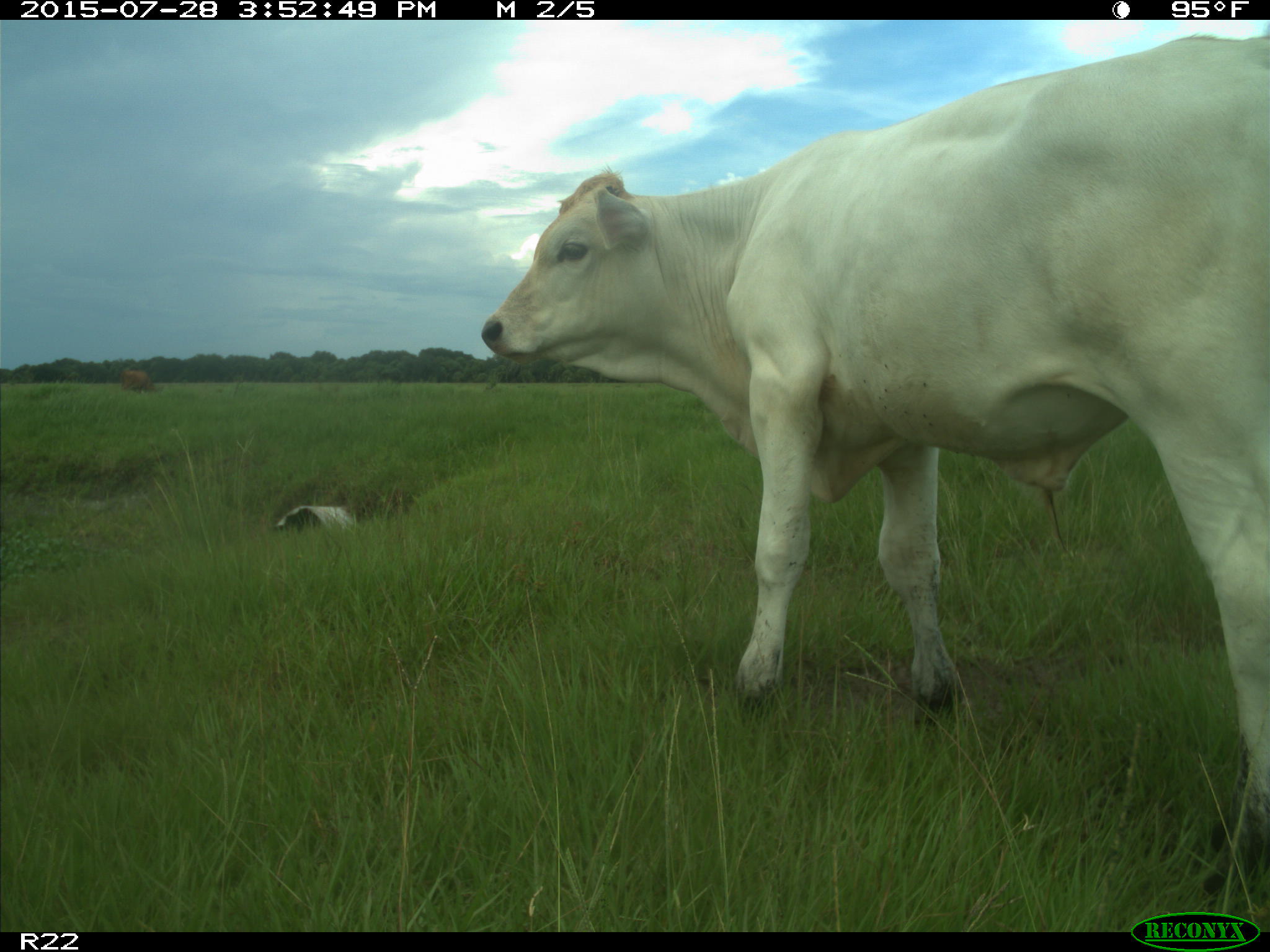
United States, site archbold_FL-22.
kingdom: Animalia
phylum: Chordata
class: Mammalia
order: Artiodactyla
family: Bovidae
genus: Bos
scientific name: Bos taurus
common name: domestic cow